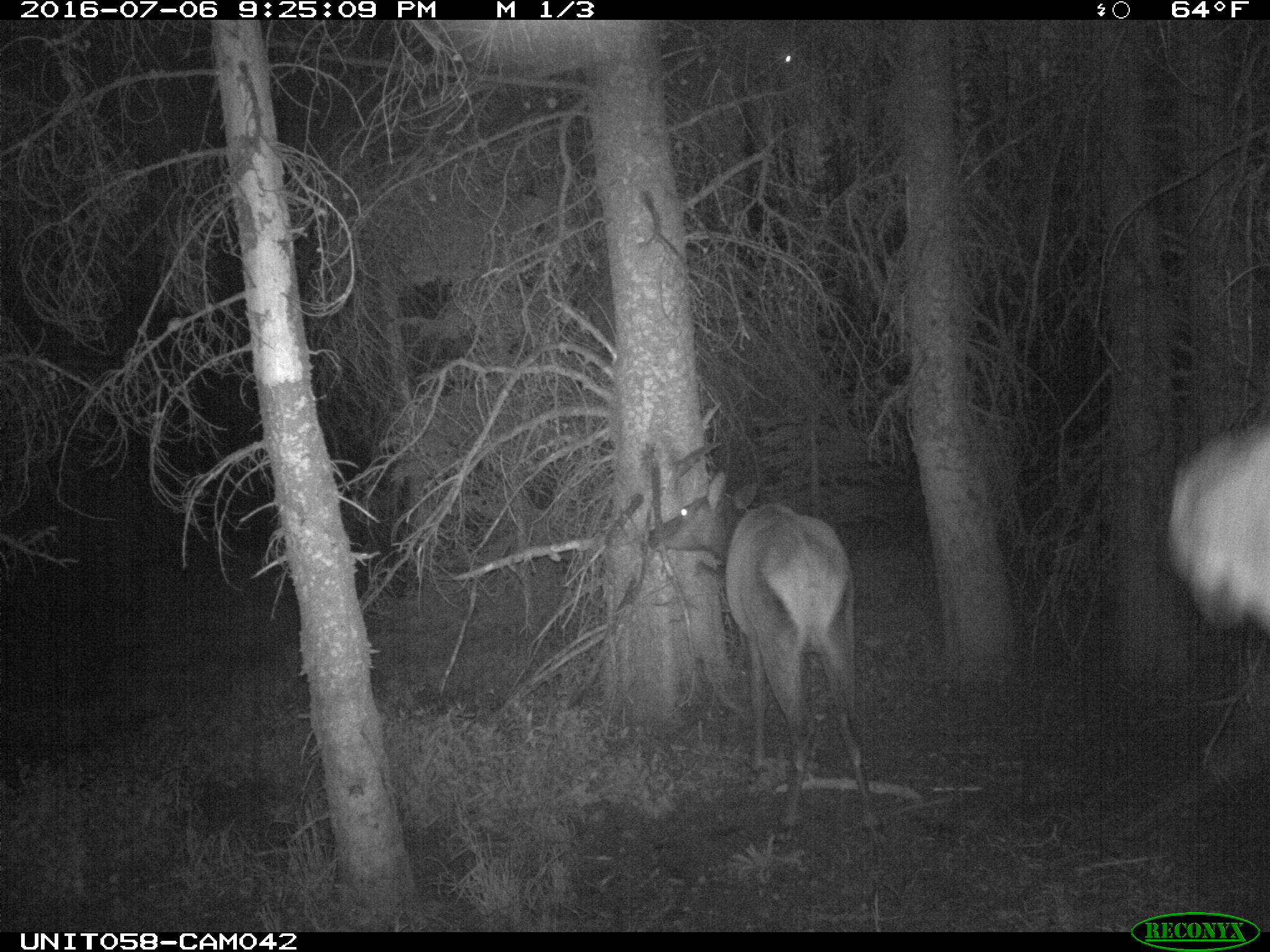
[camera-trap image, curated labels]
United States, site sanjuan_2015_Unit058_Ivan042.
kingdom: Animalia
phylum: Chordata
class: Mammalia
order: Artiodactyla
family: Cervidae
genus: Cervus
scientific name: Cervus elaphus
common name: red deer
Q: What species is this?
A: Cervus elaphus (red deer).